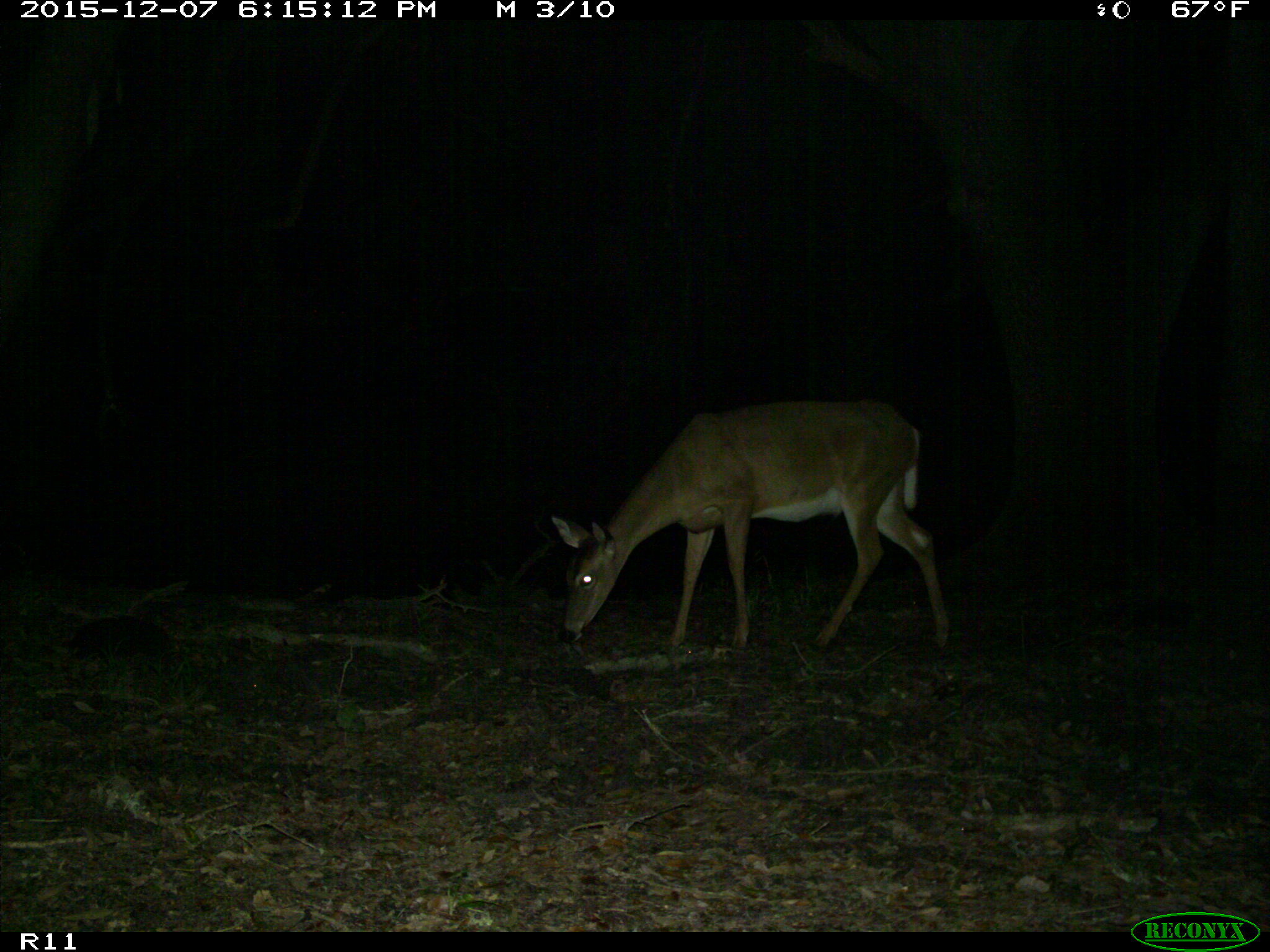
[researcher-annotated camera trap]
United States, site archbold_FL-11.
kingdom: Animalia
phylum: Chordata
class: Mammalia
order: Artiodactyla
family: Cervidae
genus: Odocoileus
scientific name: Odocoileus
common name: deer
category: unidentified deer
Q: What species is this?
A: Unidentified deer (deer) (Odocoileus).